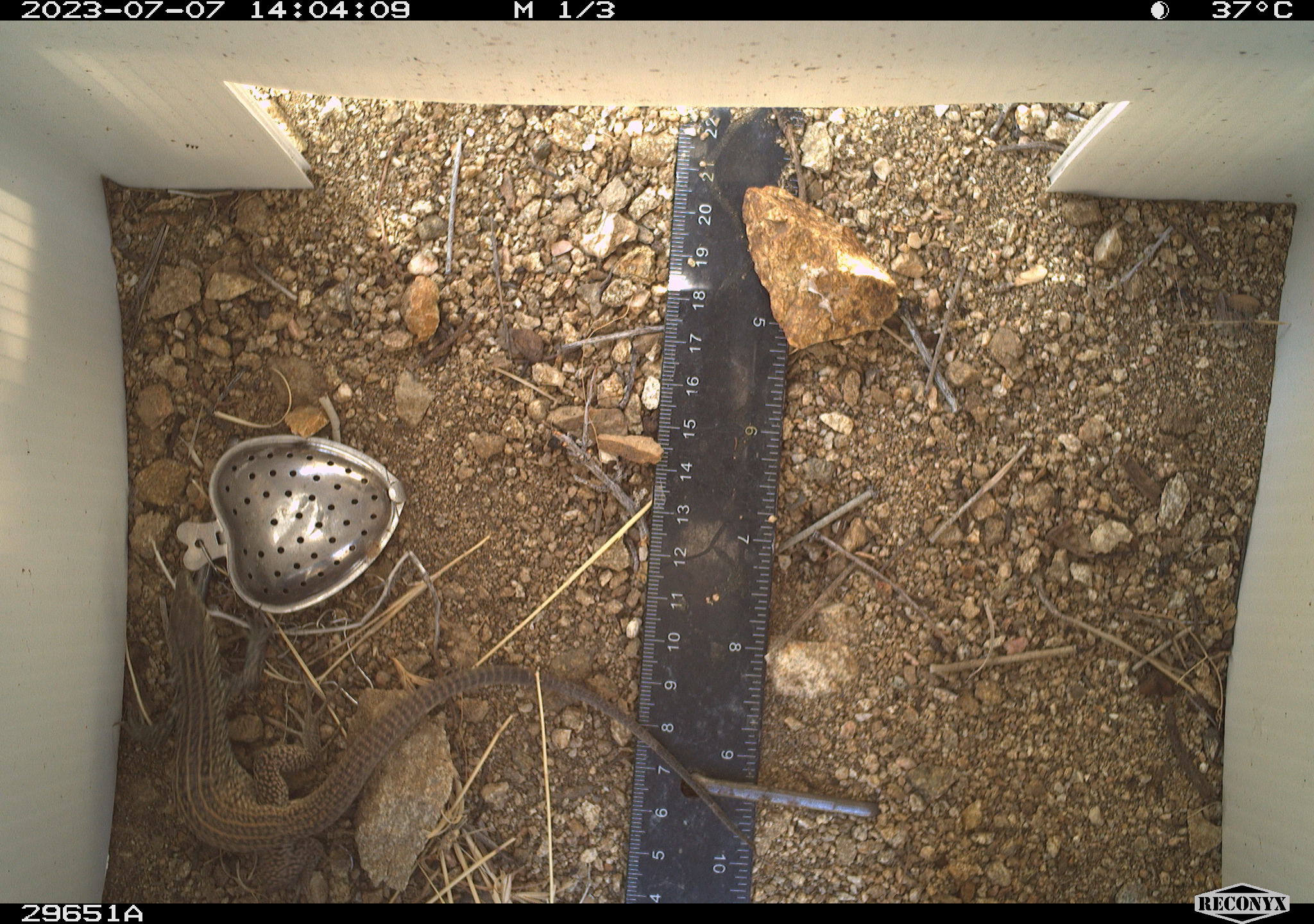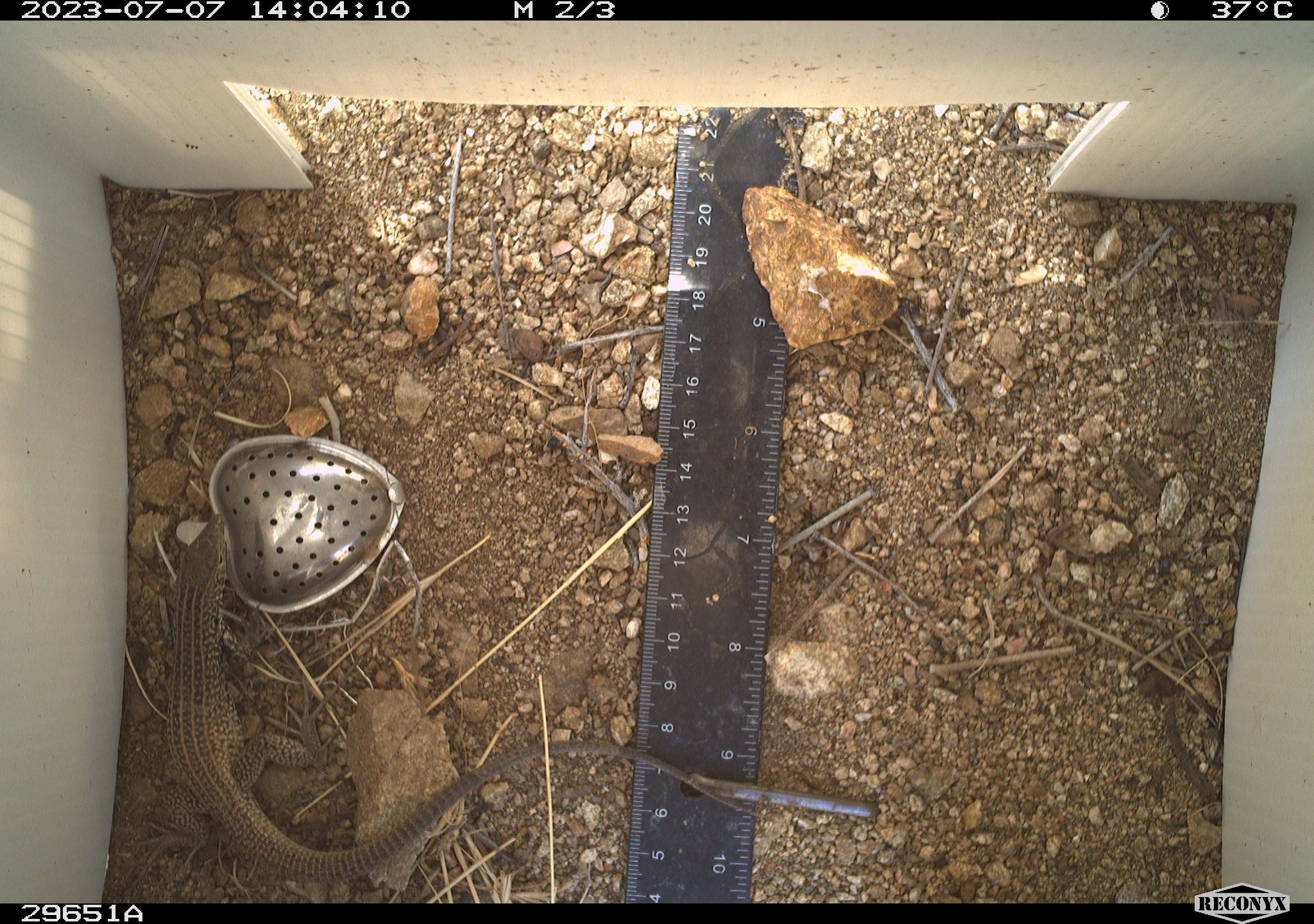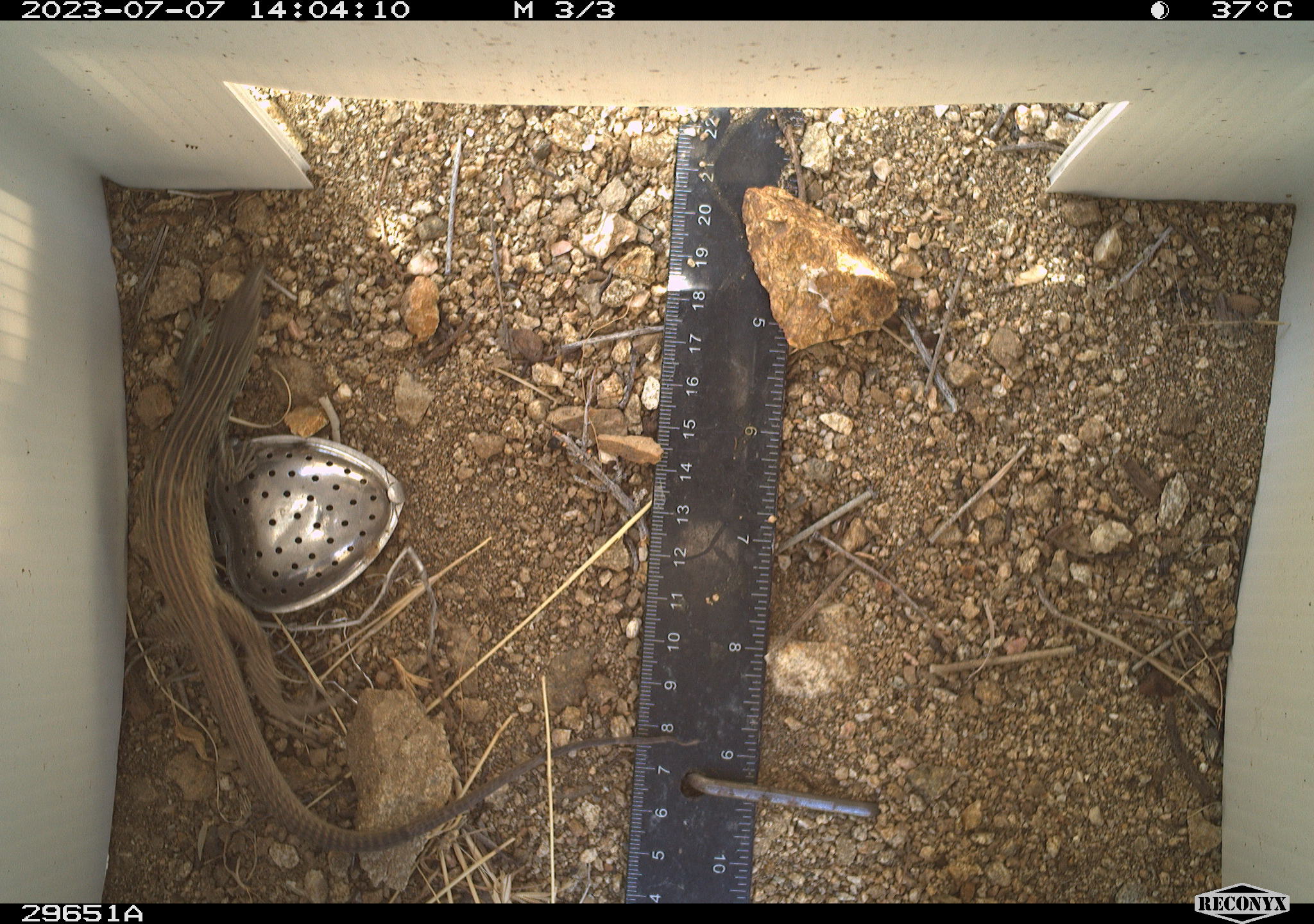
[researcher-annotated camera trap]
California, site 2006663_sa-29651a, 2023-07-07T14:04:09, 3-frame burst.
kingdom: Animalia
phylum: Chordata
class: Reptilia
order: Squamata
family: Teiidae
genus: Aspidoscelis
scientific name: Aspidoscelis tigris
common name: western whiptail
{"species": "western whiptail (Aspidoscelis tigris)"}